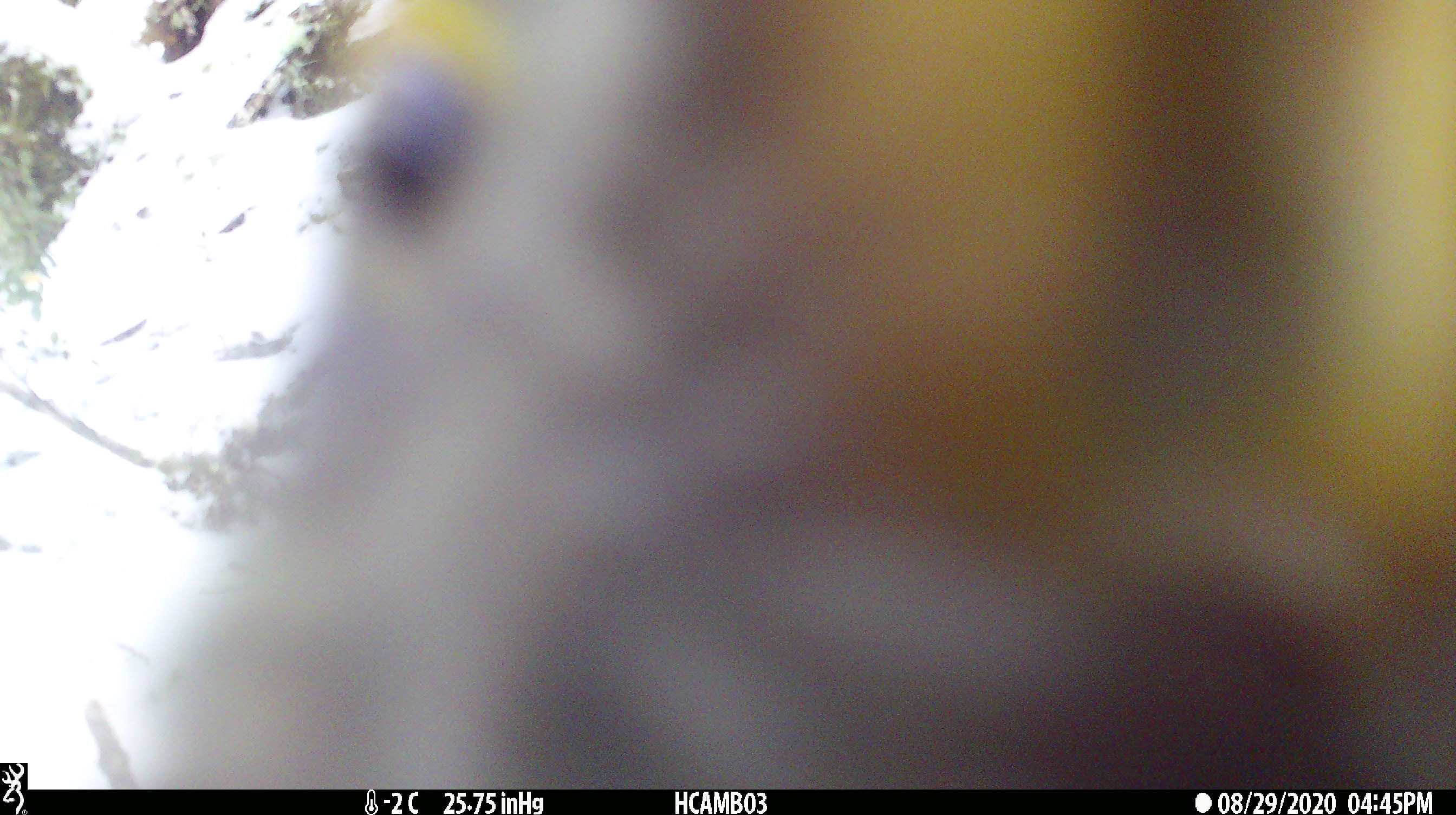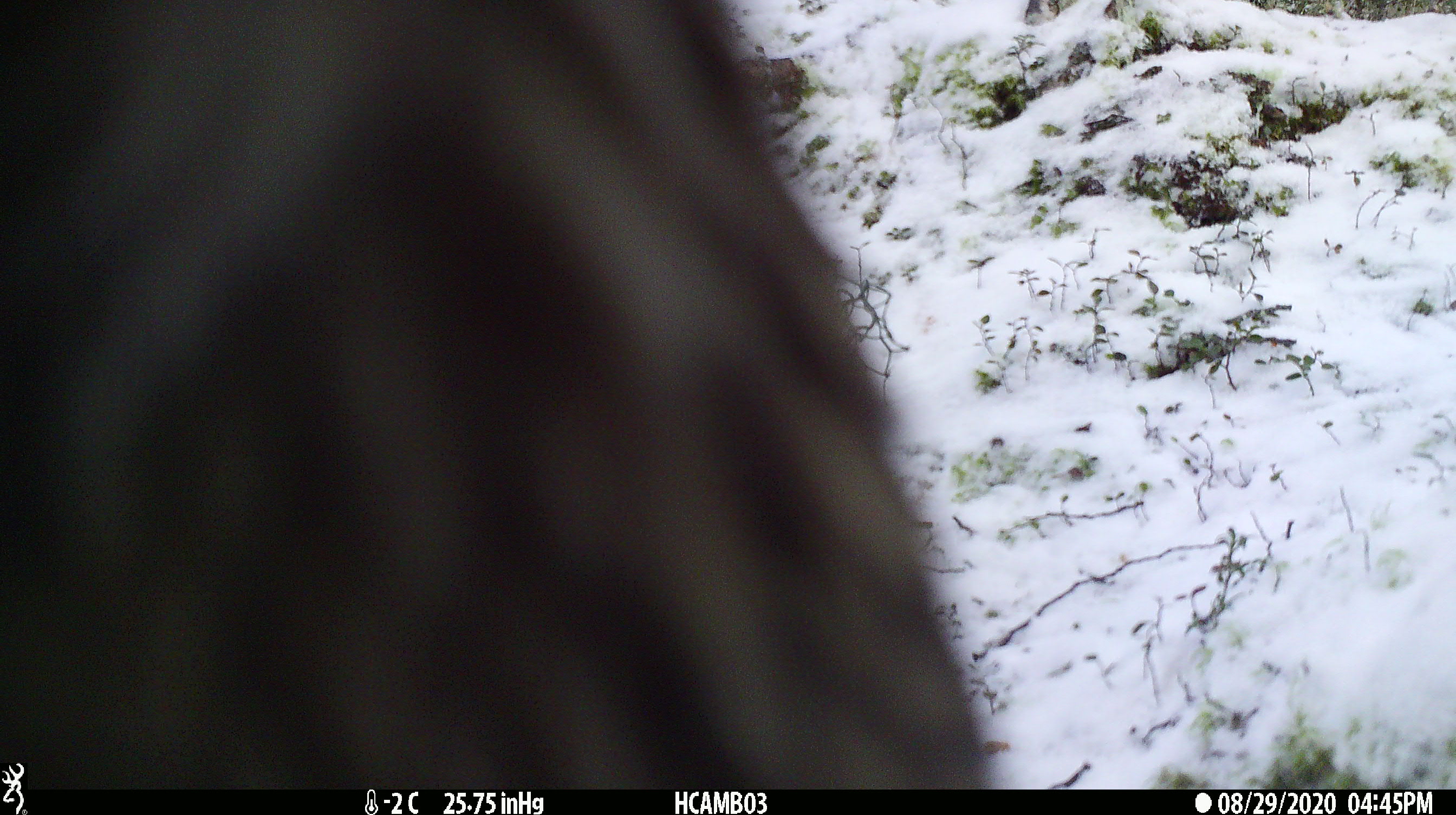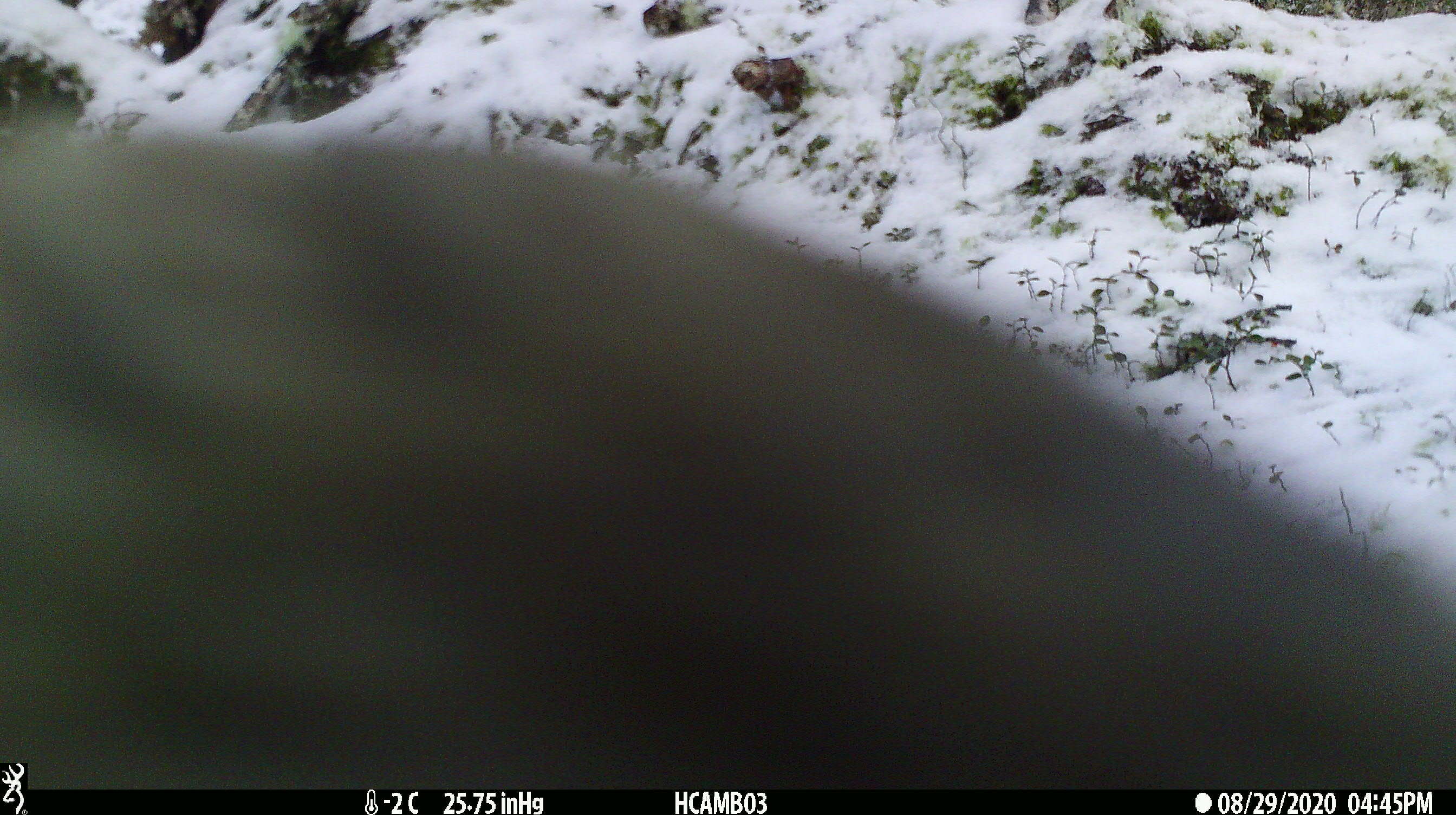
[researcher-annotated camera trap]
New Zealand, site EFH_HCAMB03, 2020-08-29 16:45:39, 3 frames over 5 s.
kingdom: Animalia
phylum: Chordata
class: Aves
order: Psittaciformes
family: Strigopidae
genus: Nestor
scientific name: Nestor notabilis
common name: kea